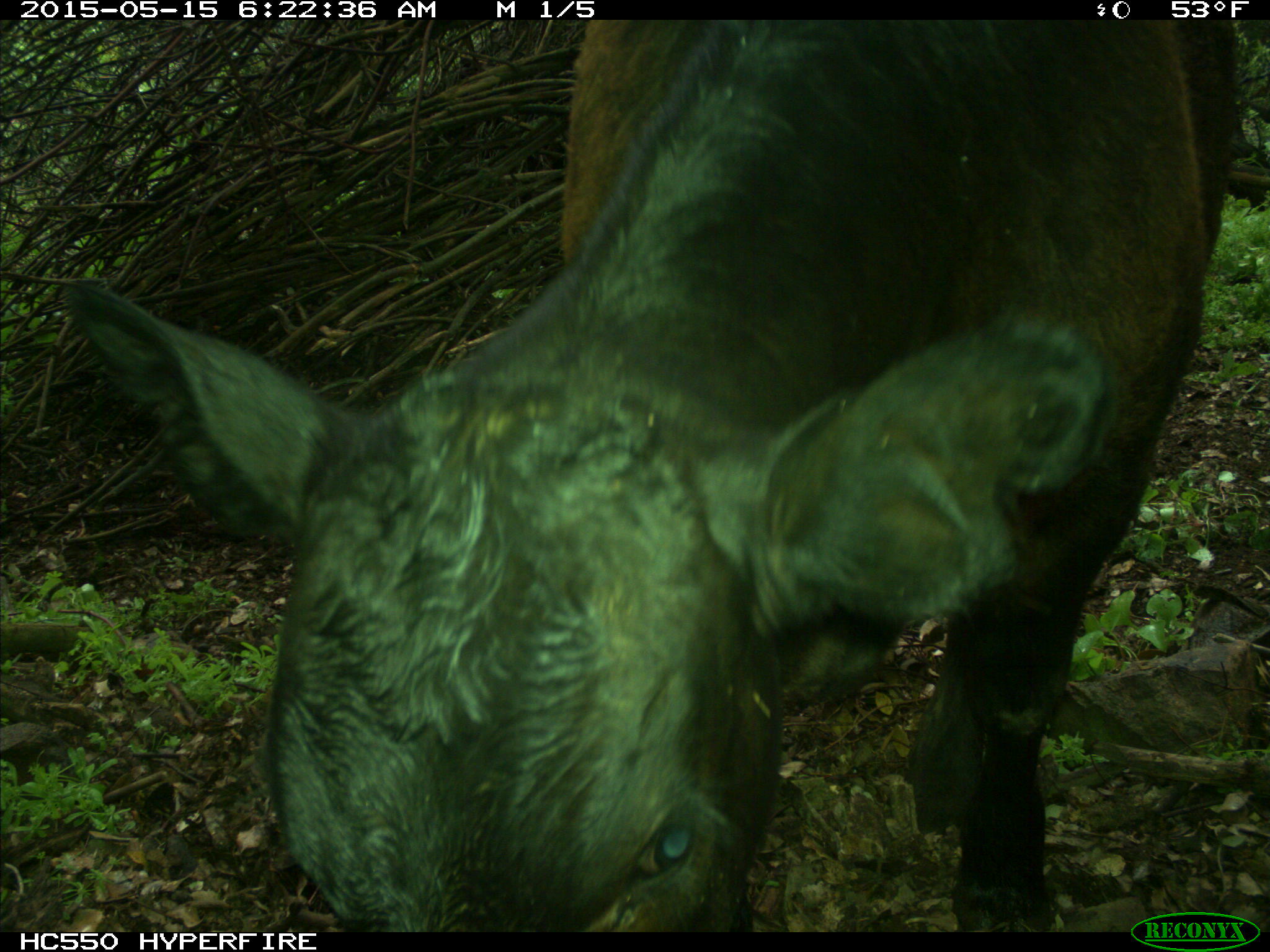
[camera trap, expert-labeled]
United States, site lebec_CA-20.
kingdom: Animalia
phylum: Chordata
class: Mammalia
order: Artiodactyla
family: Bovidae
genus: Bos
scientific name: Bos taurus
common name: domestic cow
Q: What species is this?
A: Bos taurus (domestic cow).